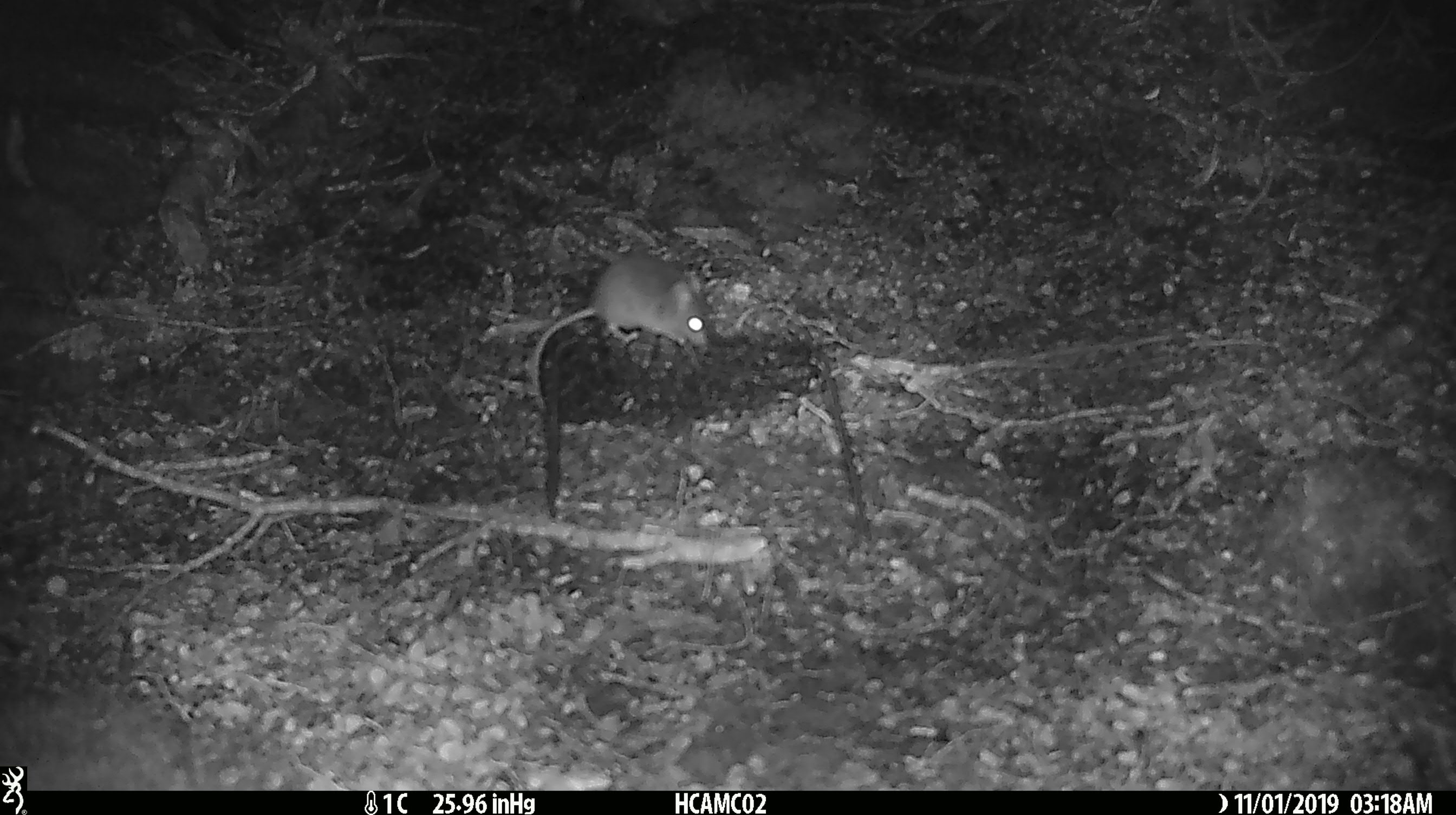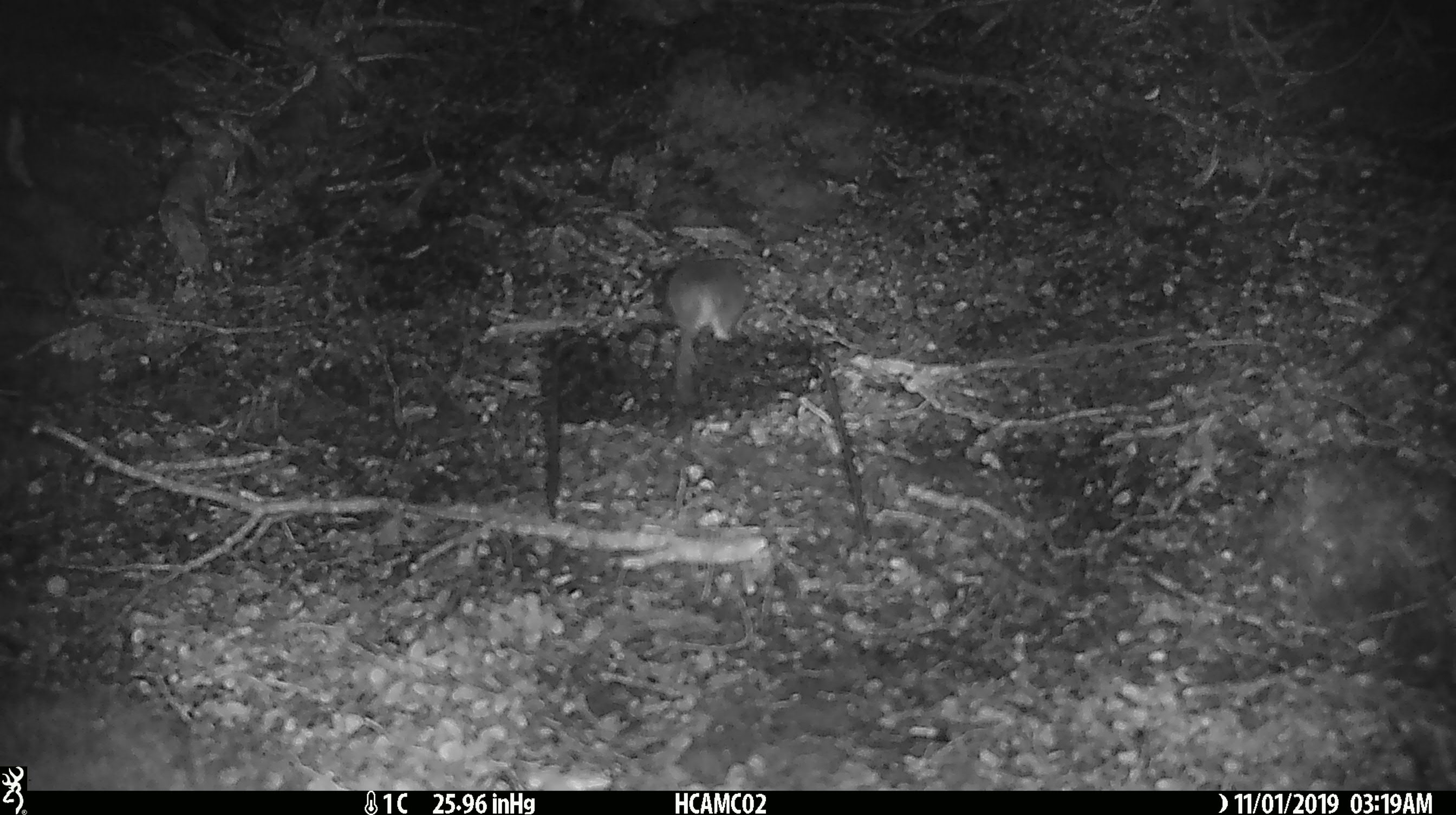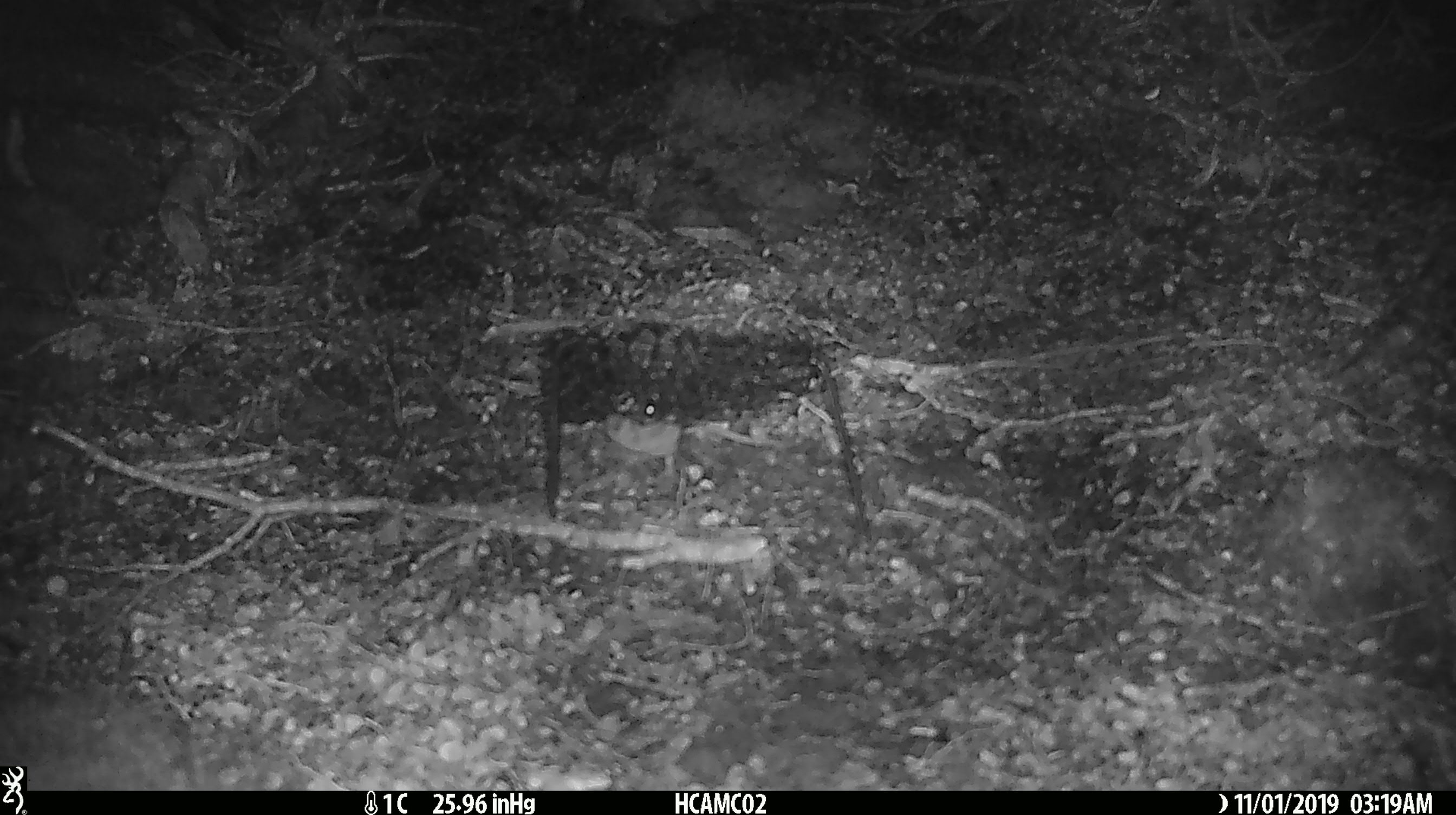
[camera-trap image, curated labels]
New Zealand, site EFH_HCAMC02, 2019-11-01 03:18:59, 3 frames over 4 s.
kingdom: Animalia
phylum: Chordata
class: Mammalia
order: Rodentia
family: Muridae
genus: Mus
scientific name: Mus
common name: mouse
Mouse (Mus).